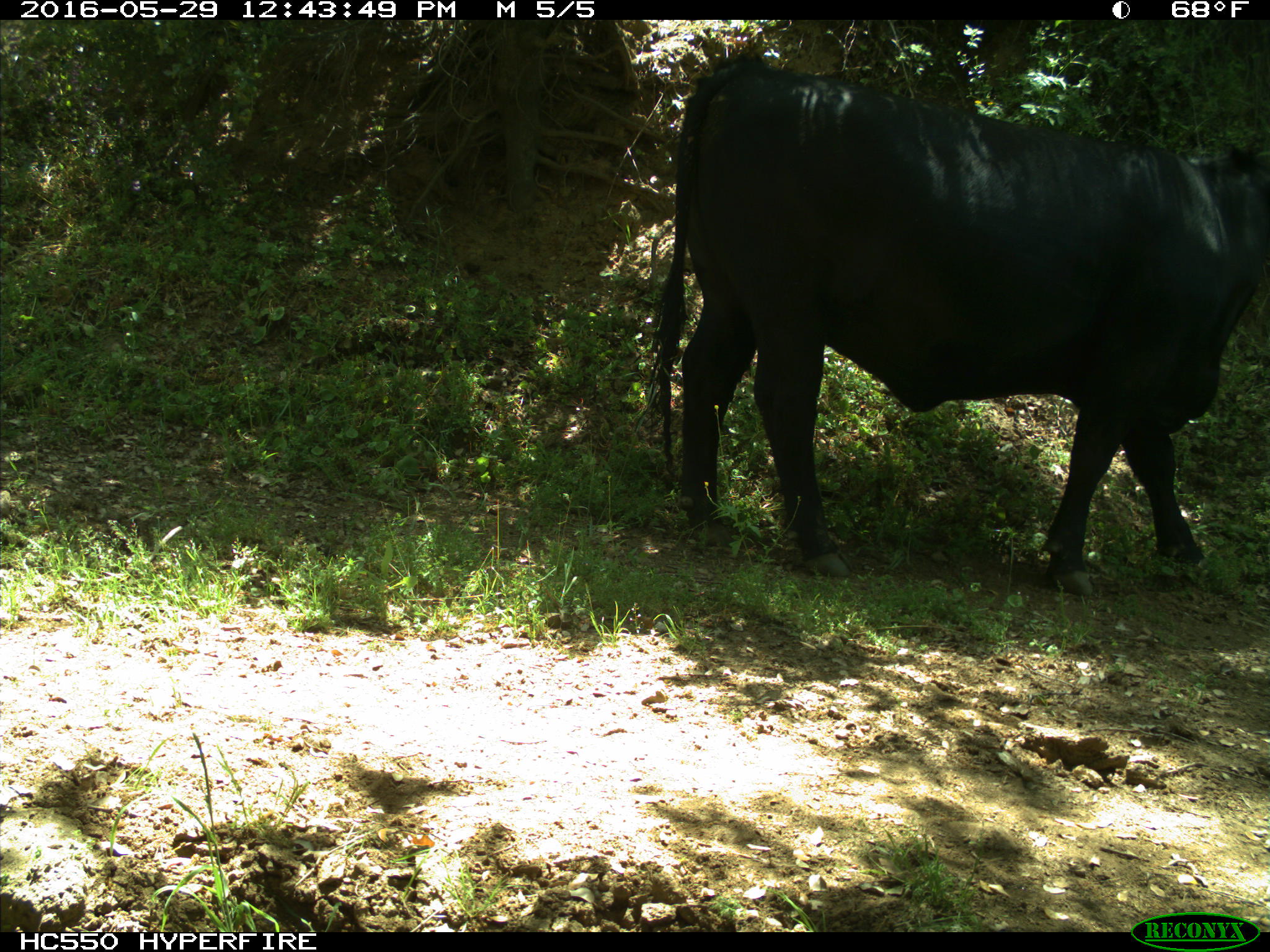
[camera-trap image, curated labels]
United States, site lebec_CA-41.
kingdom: Animalia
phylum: Chordata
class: Mammalia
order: Artiodactyla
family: Bovidae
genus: Bos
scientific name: Bos taurus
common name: domestic cow